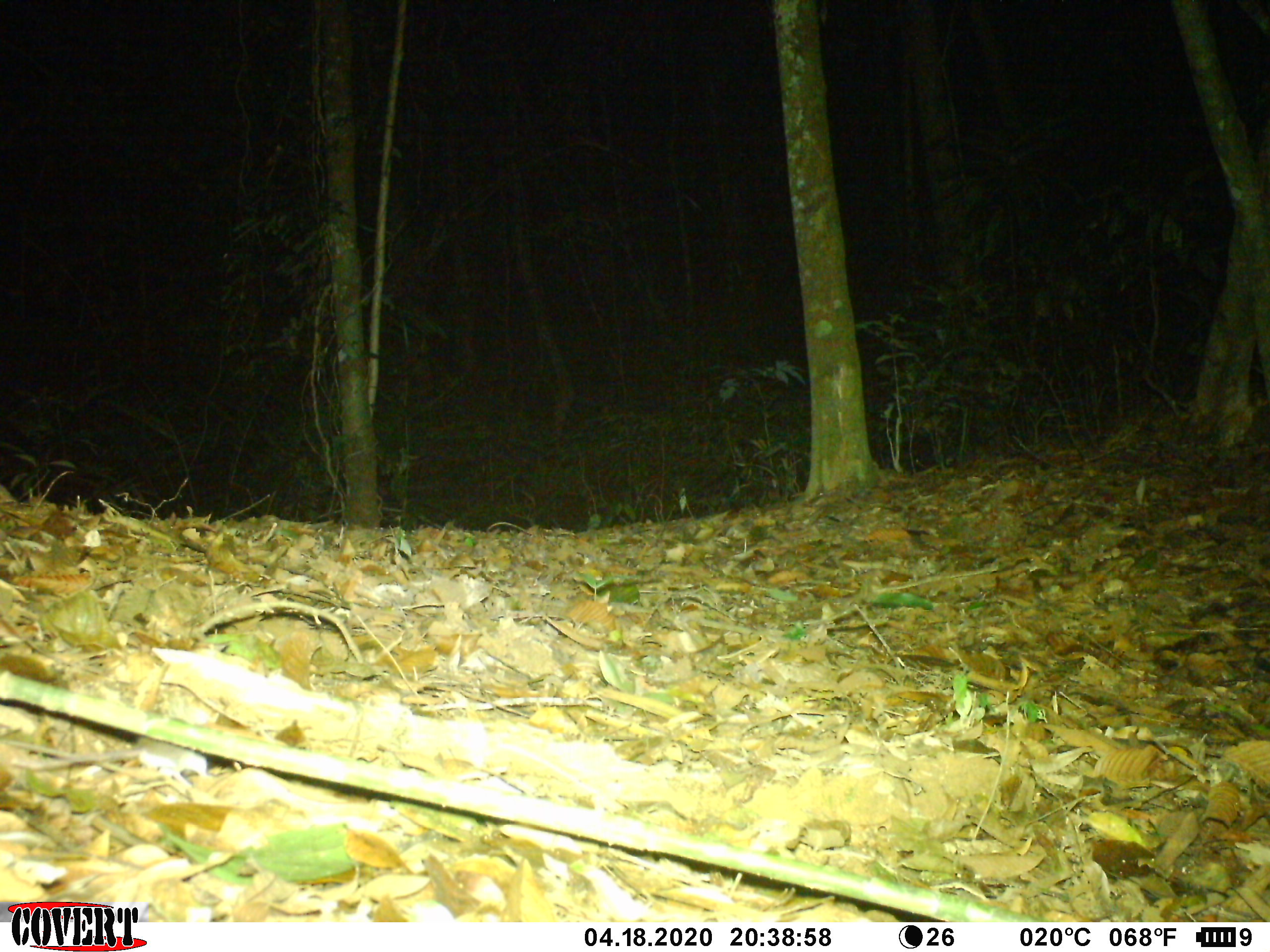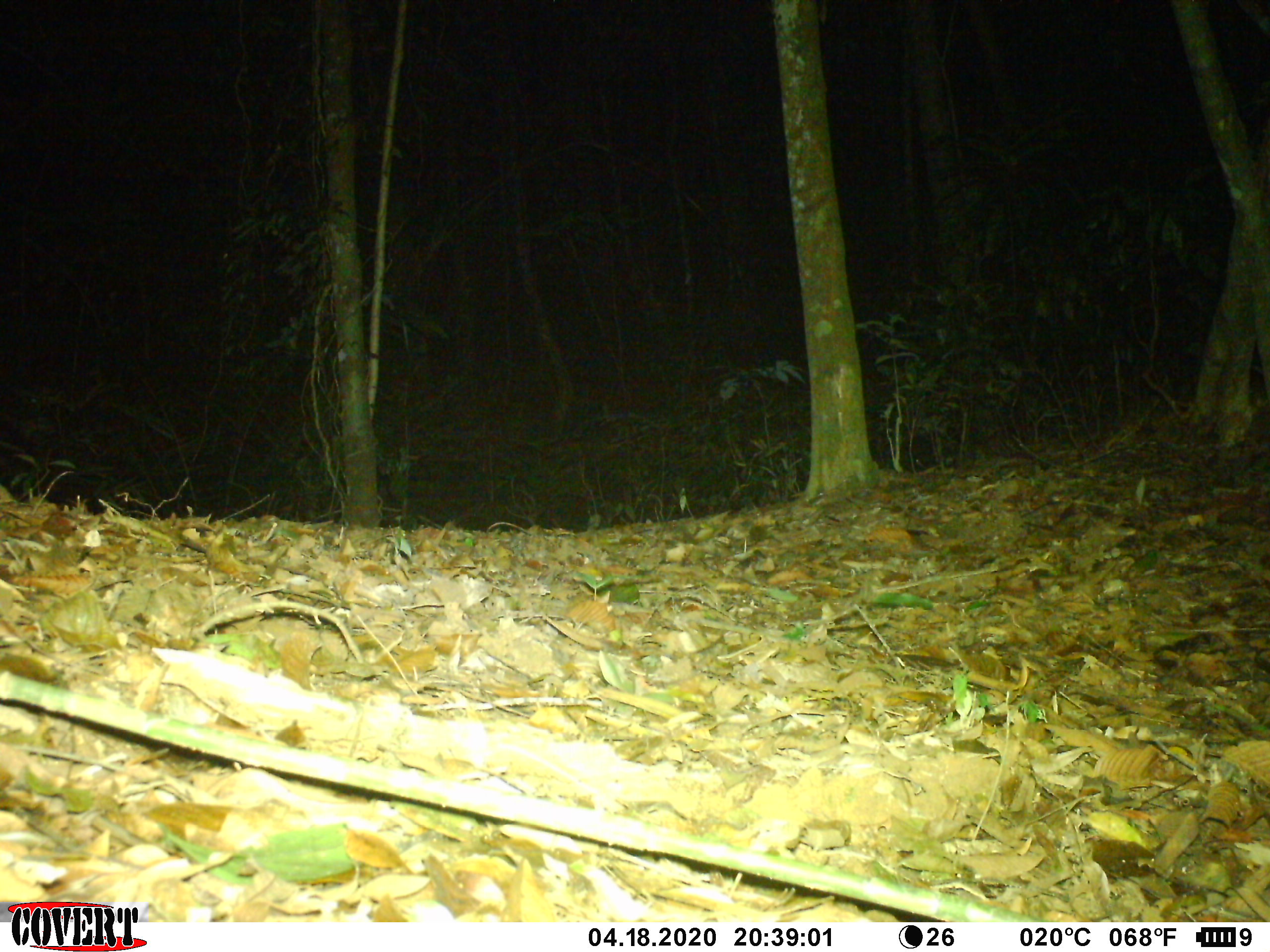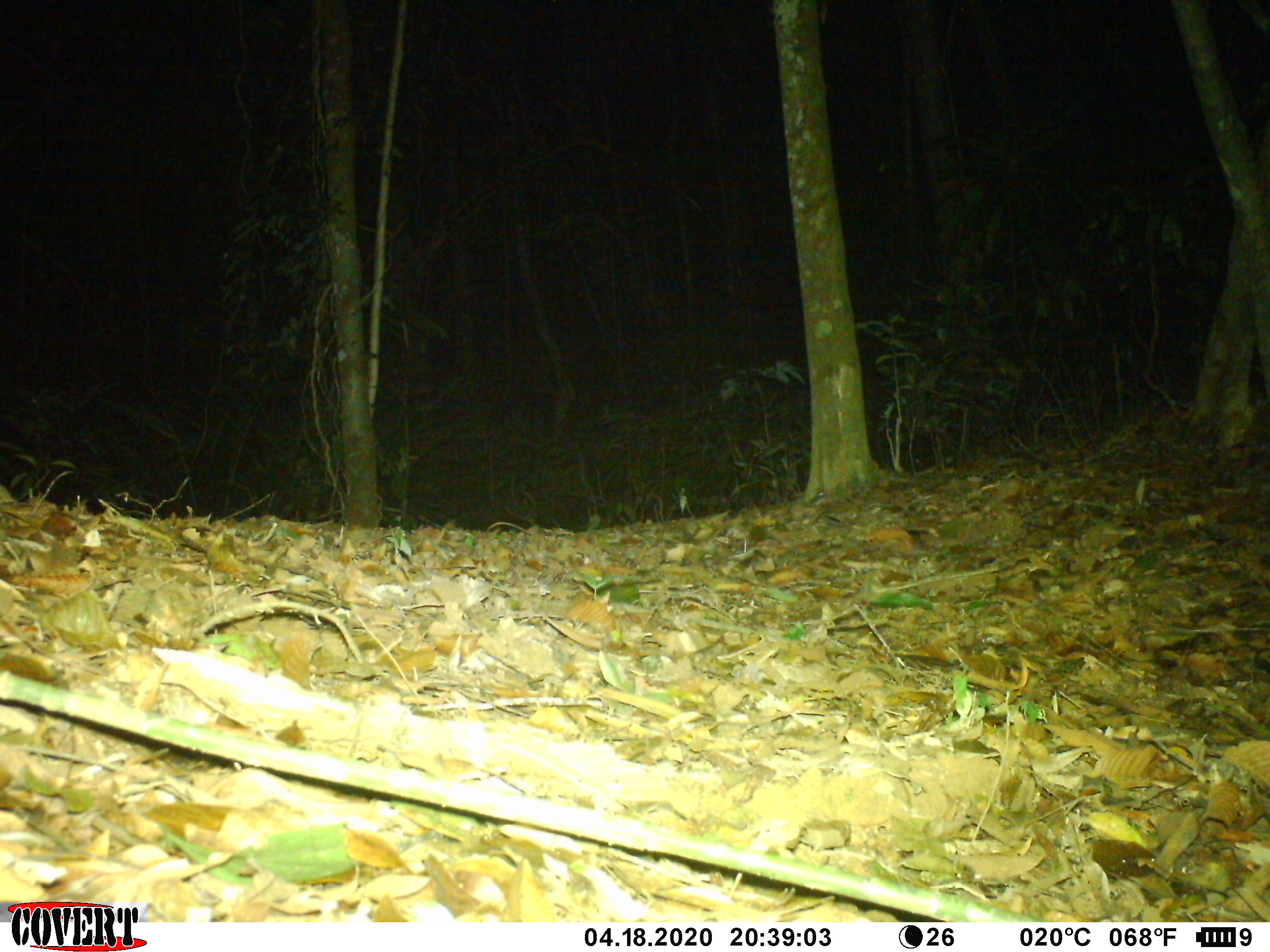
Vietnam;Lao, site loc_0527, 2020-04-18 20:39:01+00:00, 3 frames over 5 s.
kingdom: Animalia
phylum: Chordata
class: Mammalia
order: Rodentia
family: Muridae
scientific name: Muridae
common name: old-world mice and rats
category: unidentified murid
Unidentified murid (old-world mice and rats) (Muridae). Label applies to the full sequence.